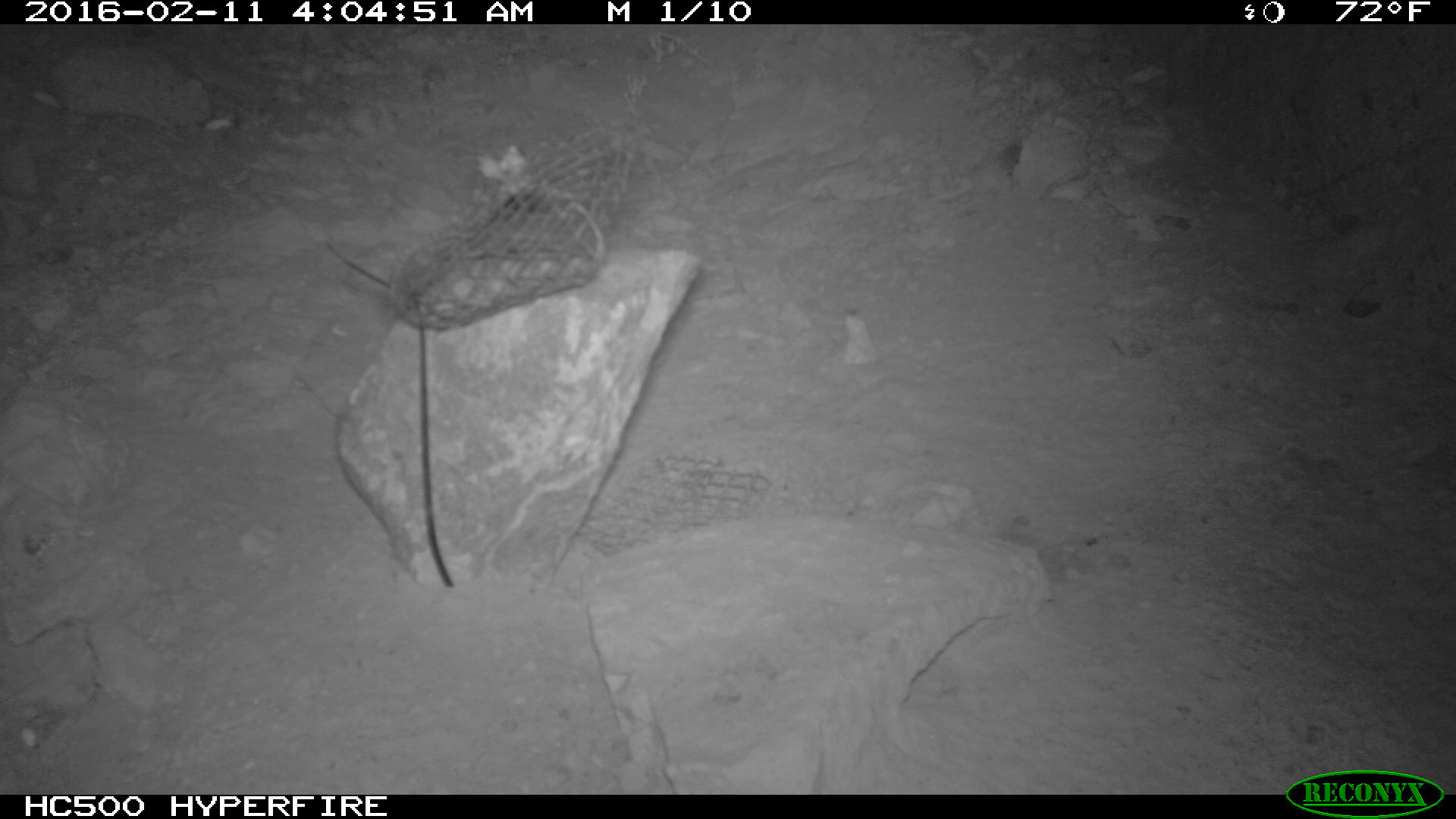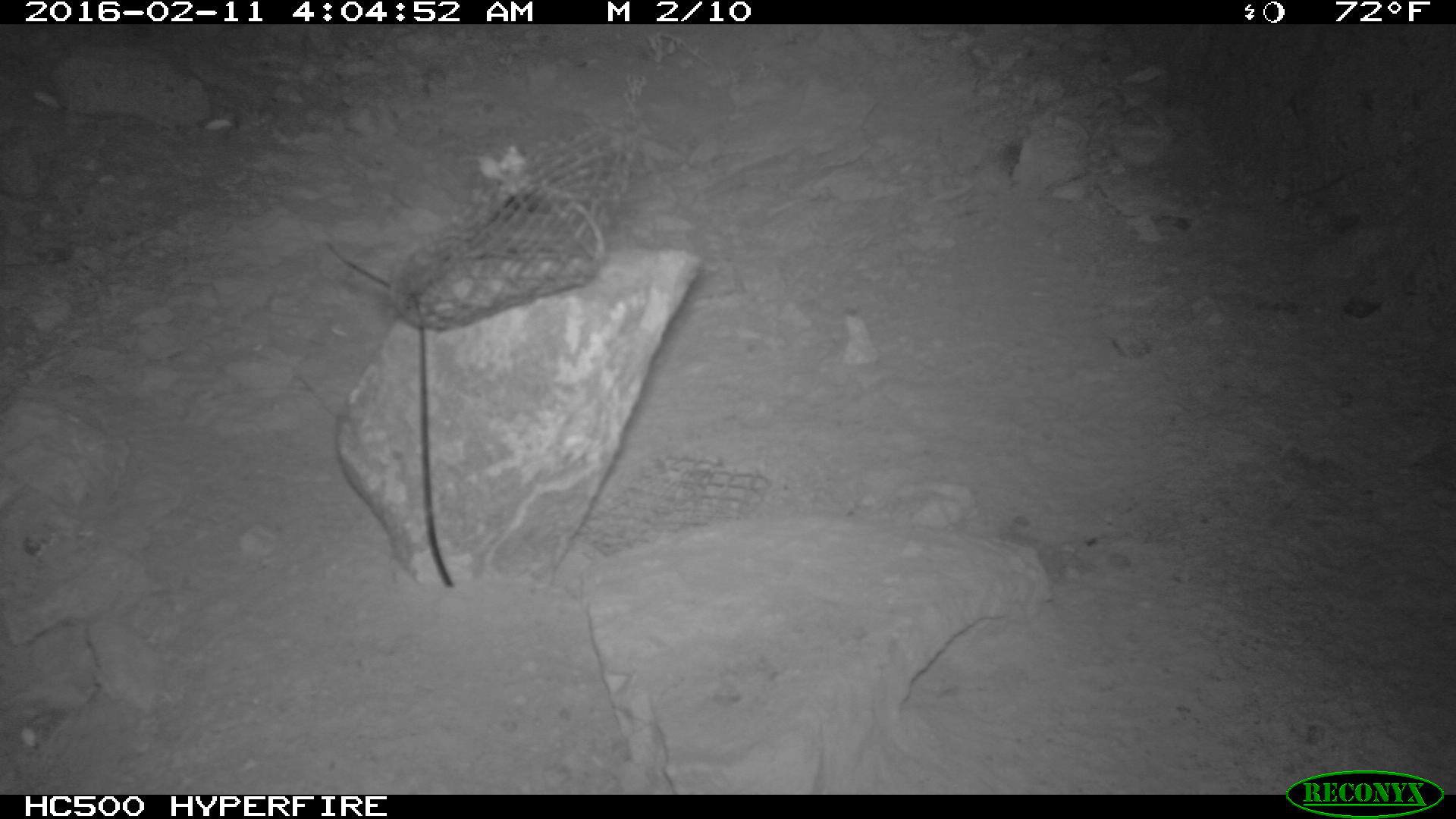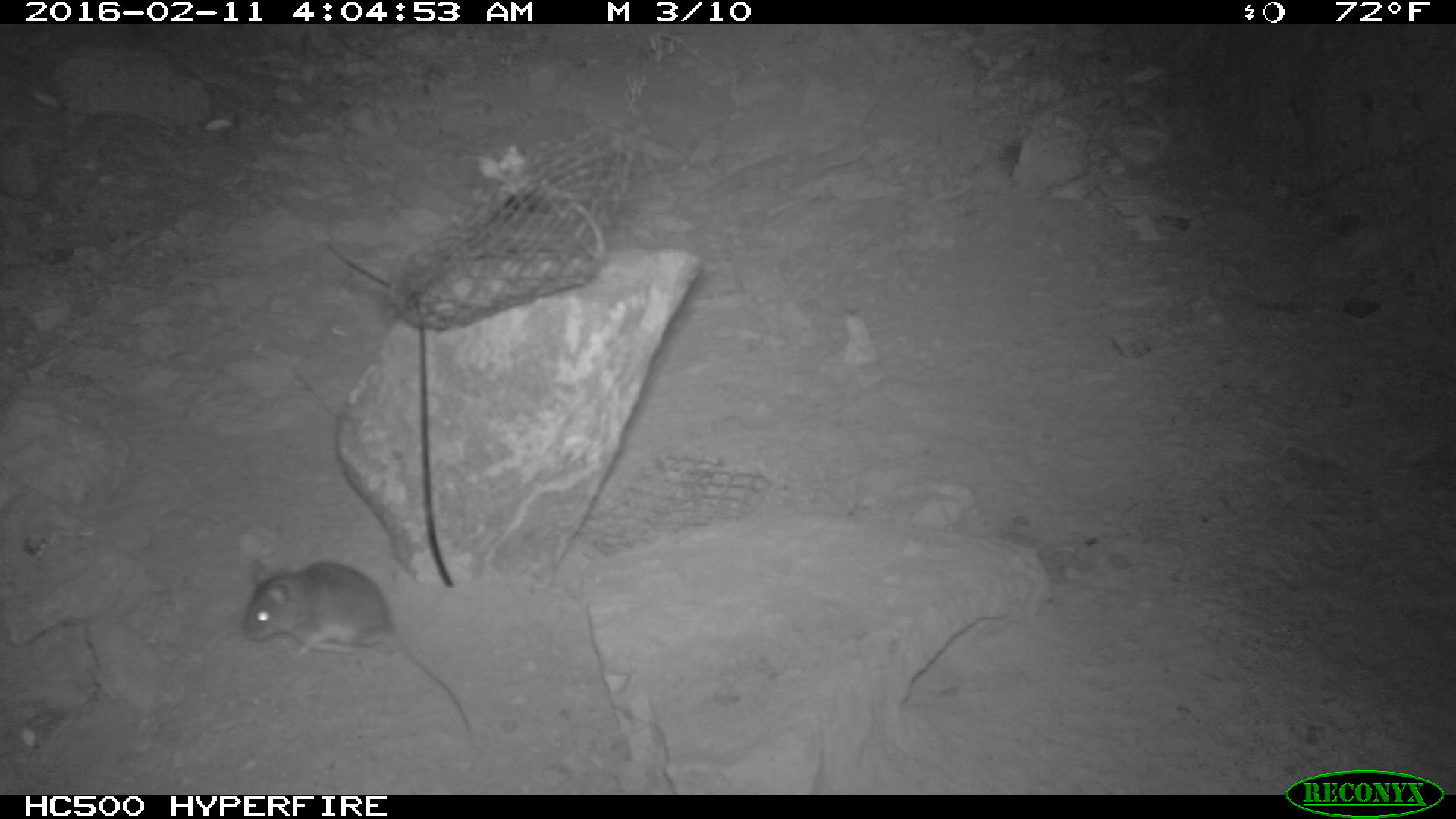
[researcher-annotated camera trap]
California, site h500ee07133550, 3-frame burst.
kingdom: Animalia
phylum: Chordata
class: Mammalia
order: Rodentia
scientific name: Rodentia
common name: rodent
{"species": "rodent (Rodentia)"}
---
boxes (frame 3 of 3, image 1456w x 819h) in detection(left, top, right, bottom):
rodent: detection(241, 557, 479, 746)